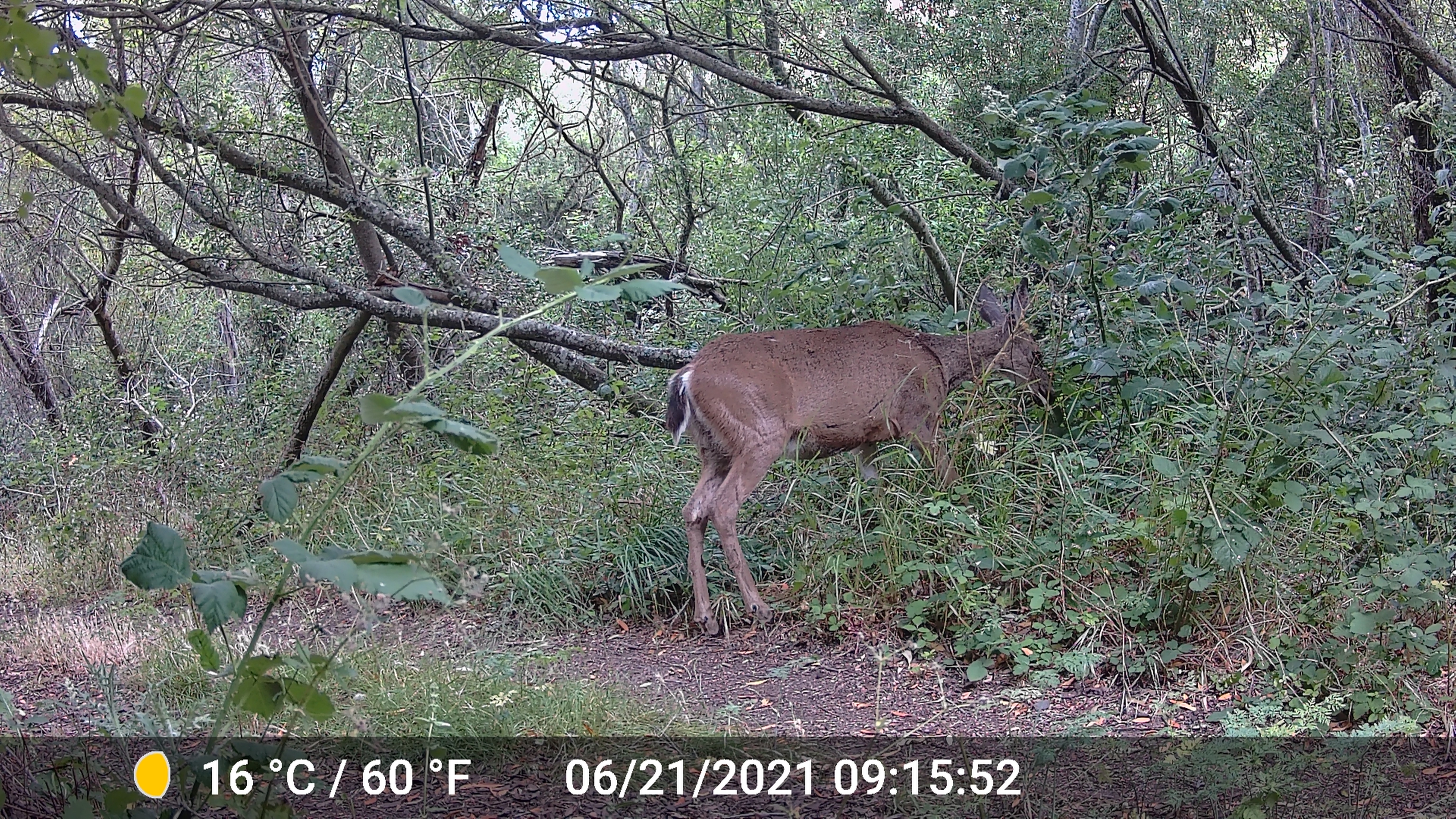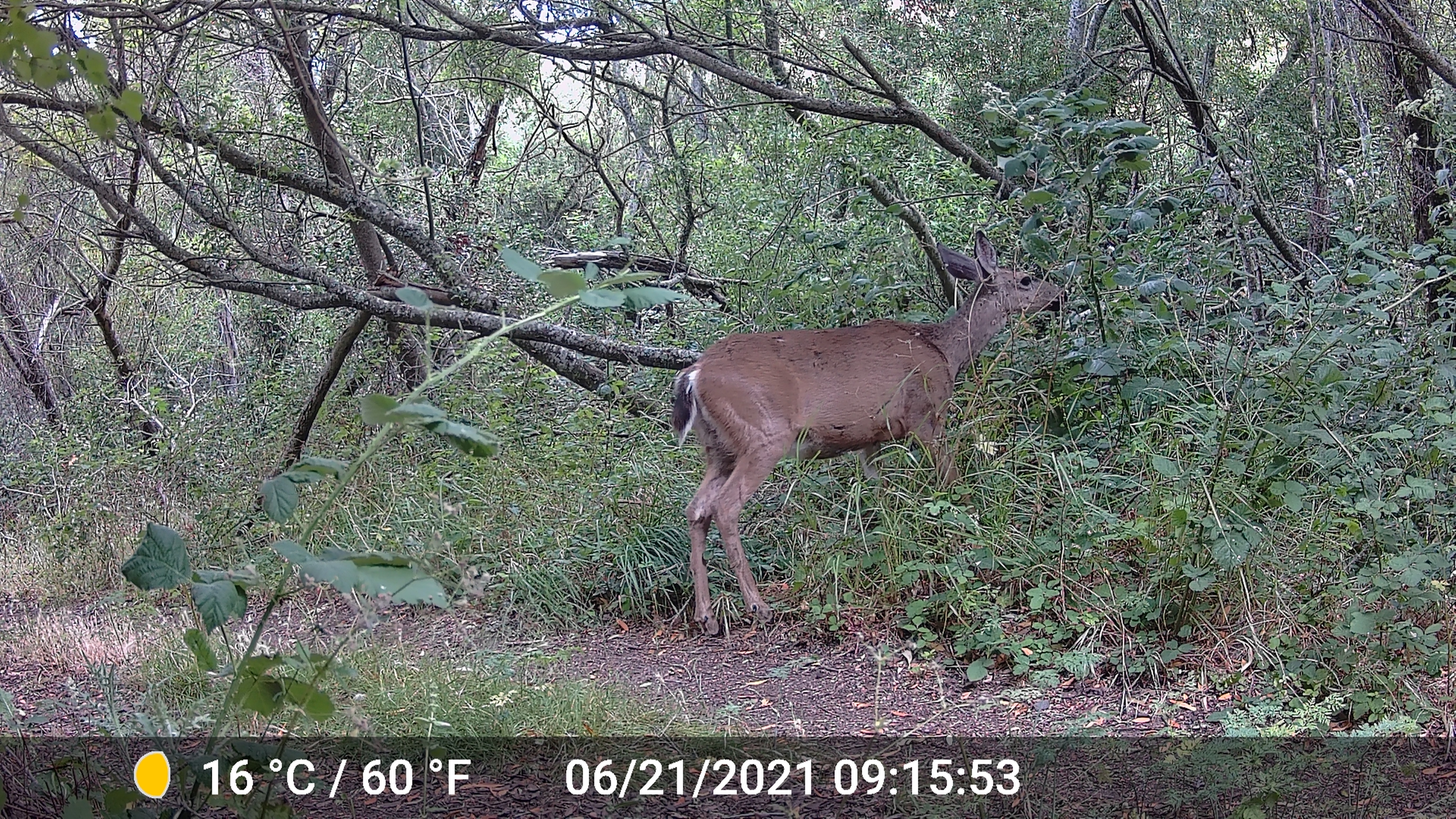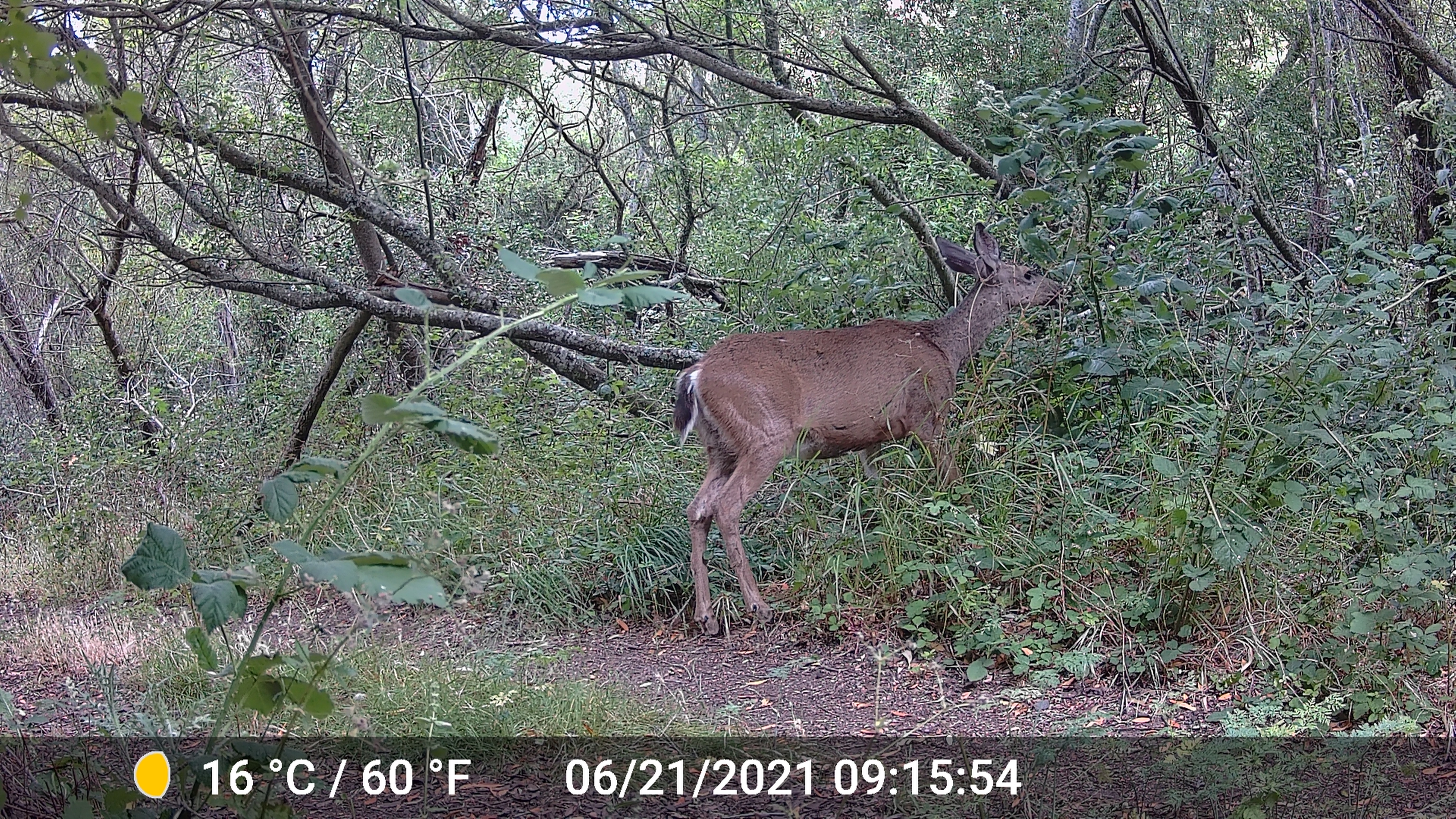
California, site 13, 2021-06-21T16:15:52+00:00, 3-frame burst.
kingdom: Animalia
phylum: Chordata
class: Mammalia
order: Artiodactyla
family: Cervidae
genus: Odocoileus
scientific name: Odocoileus hemionus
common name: mule deer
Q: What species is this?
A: Mule deer (Odocoileus hemionus).